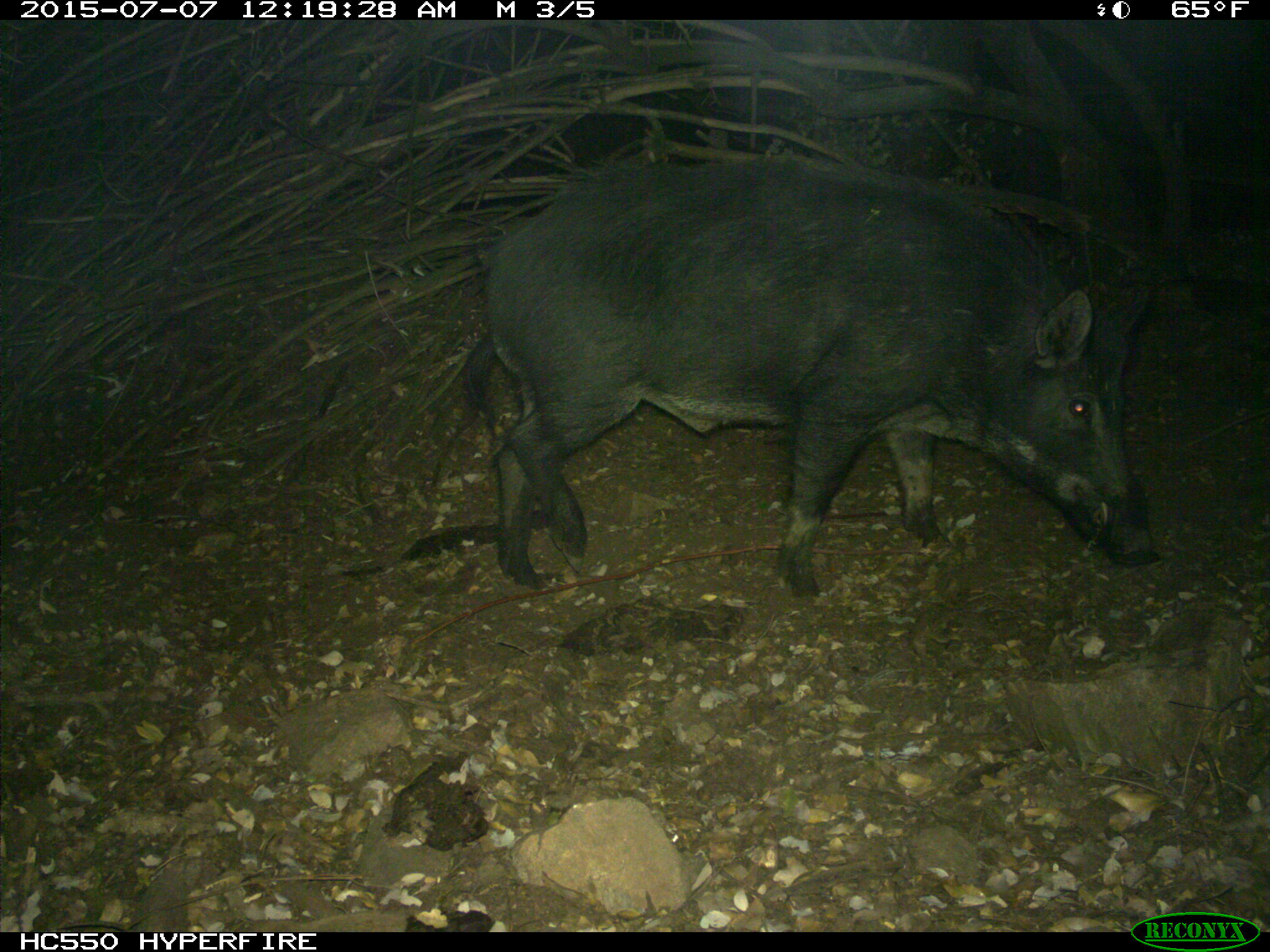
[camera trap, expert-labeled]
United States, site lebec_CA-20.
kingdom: Animalia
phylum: Chordata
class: Mammalia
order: Artiodactyla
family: Suidae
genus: Sus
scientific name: Sus scrofa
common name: wild boar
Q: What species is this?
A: Sus scrofa (wild boar).